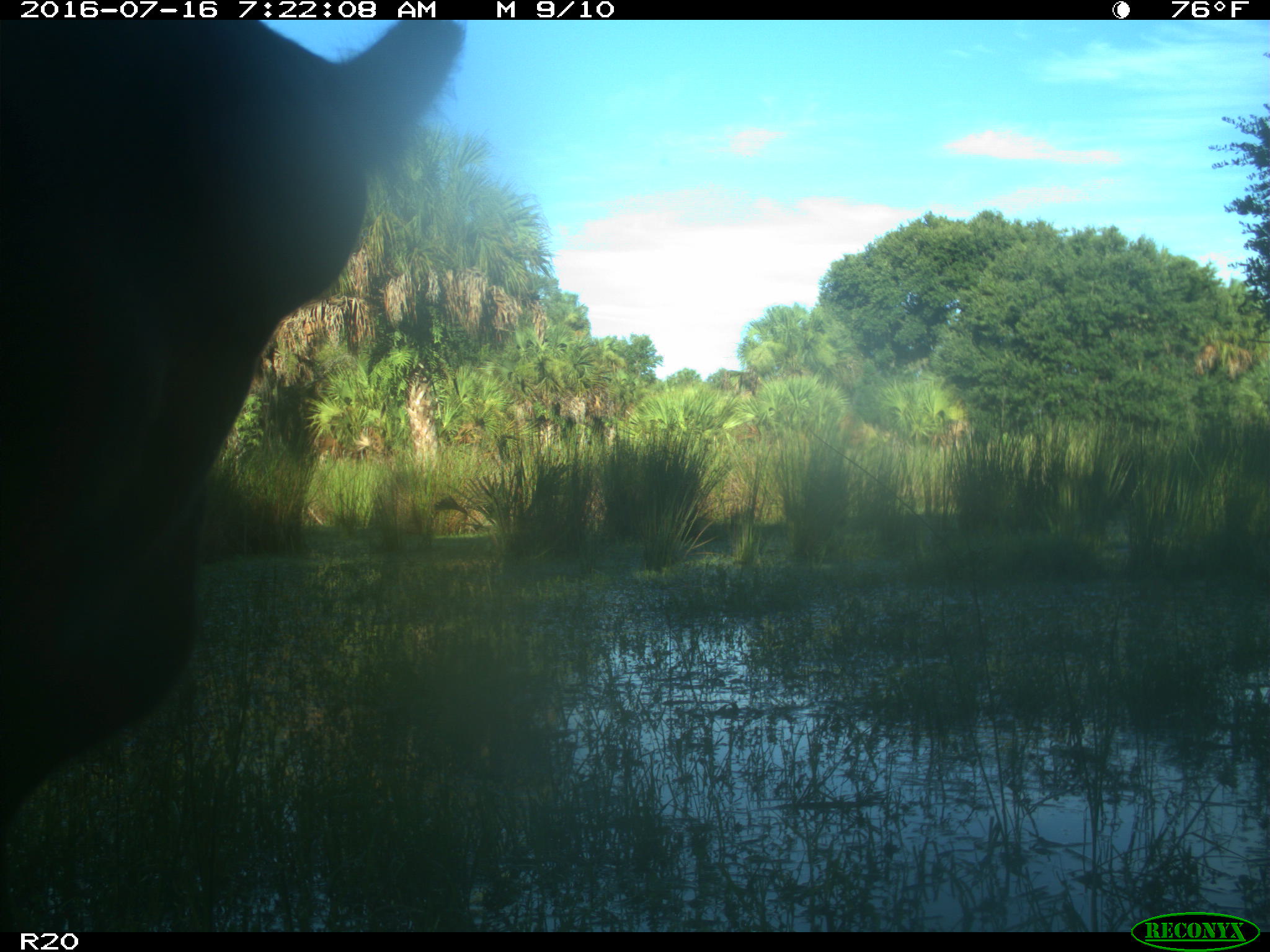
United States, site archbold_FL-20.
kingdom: Animalia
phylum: Chordata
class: Mammalia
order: Artiodactyla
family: Bovidae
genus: Bos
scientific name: Bos taurus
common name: domestic cow